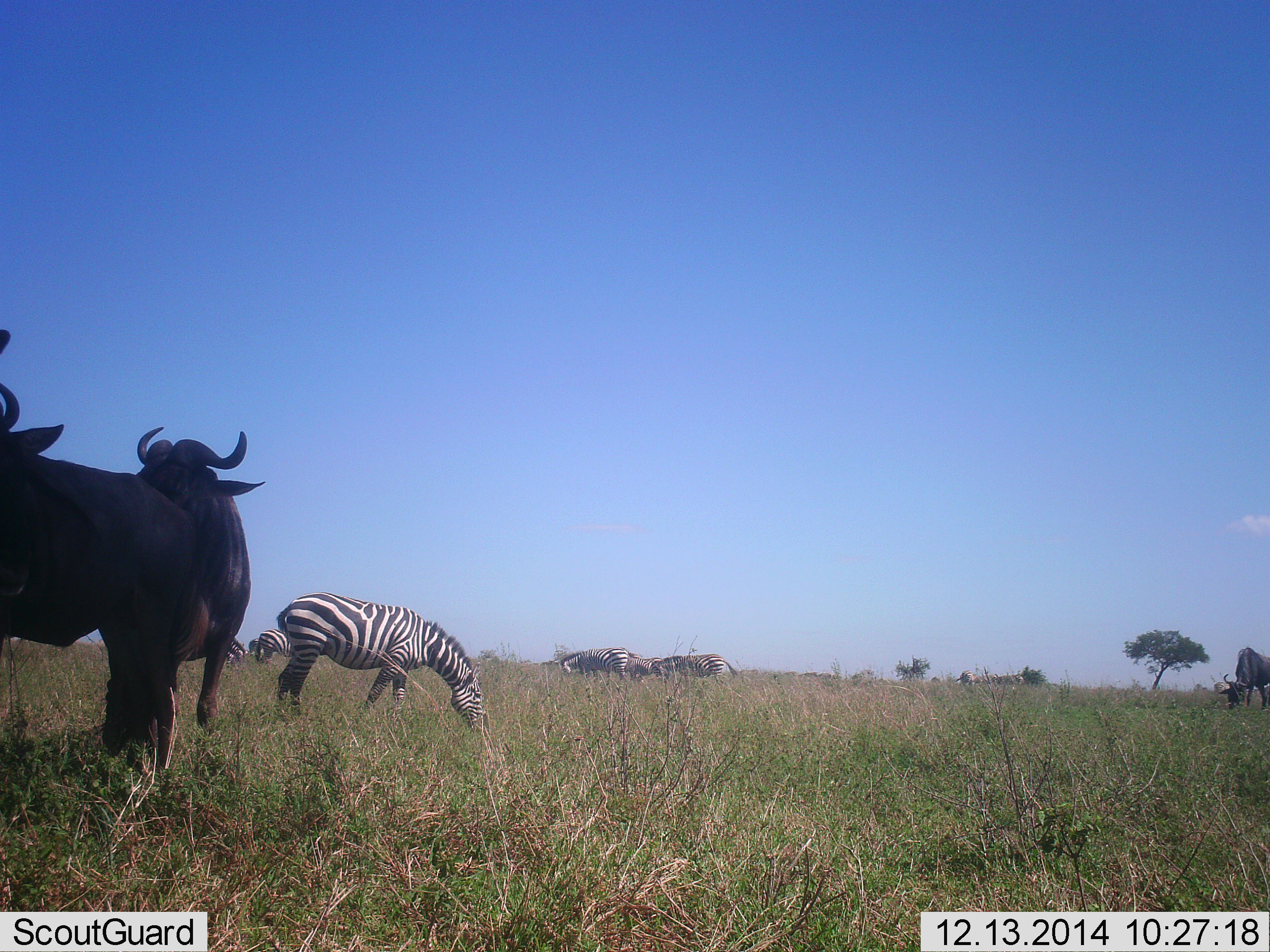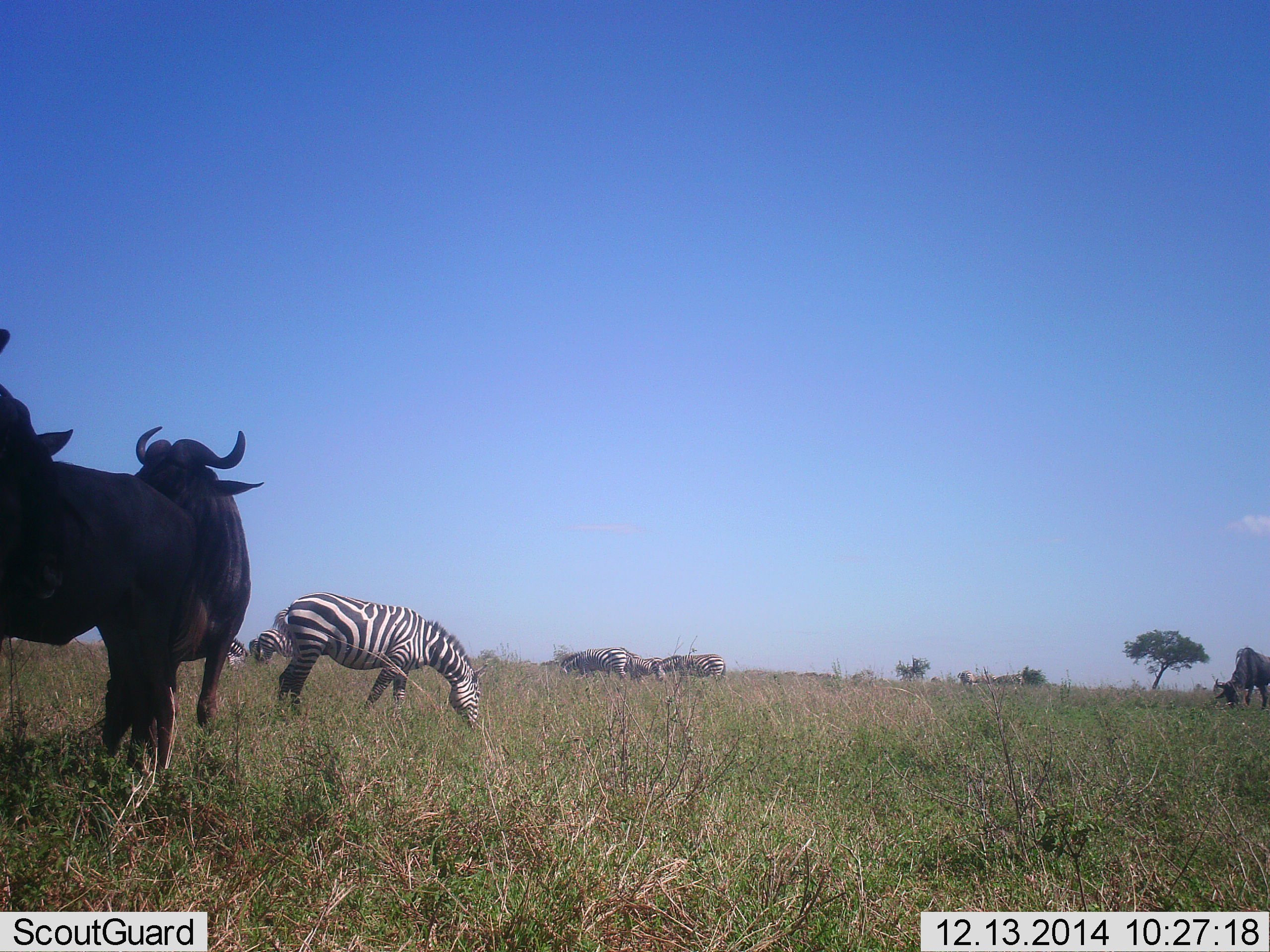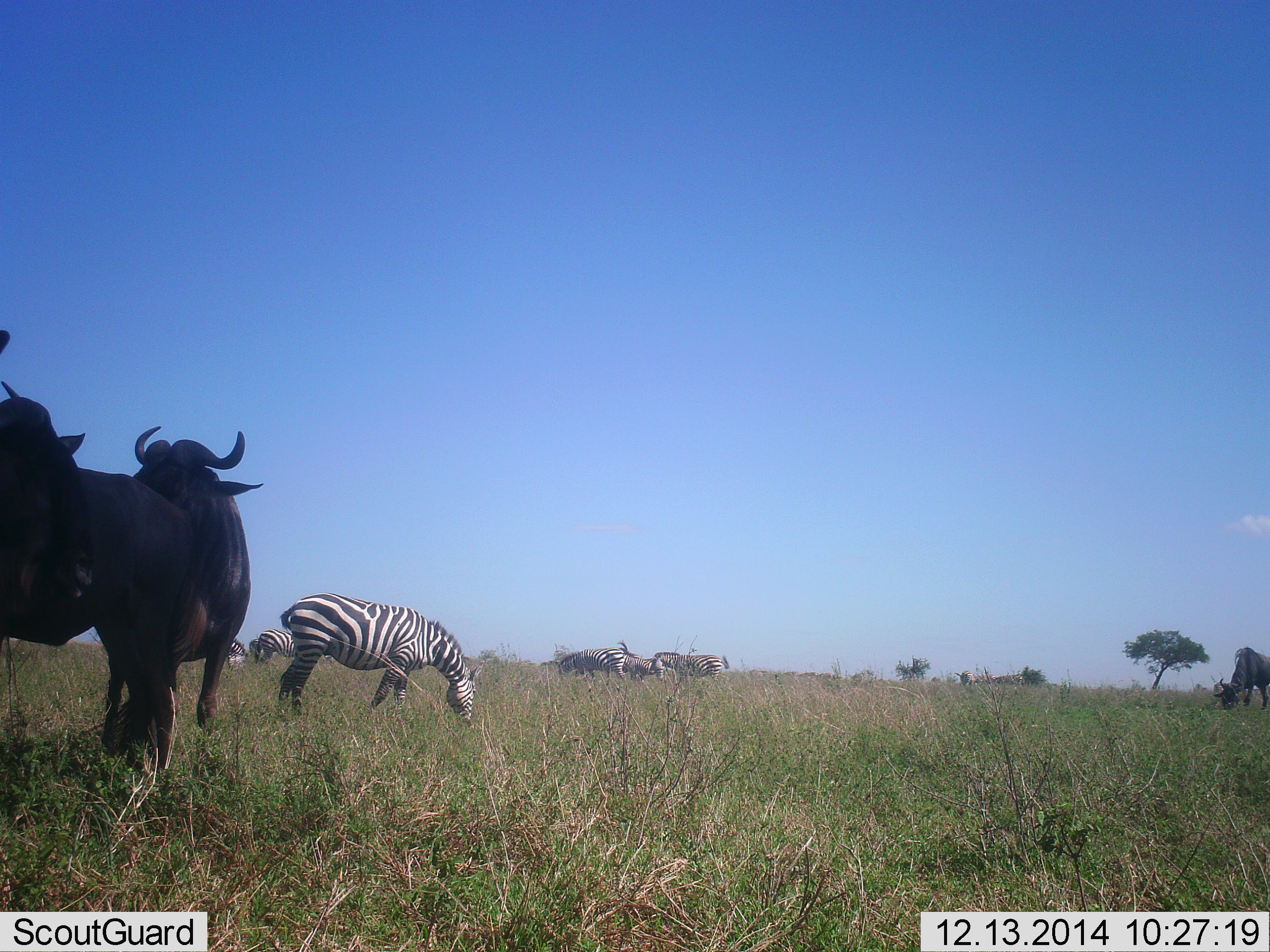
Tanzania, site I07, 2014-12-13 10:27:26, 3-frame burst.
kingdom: Animalia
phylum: Chordata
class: Mammalia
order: Artiodactyla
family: Bovidae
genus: Connochaetes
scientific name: Connochaetes taurinus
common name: blue wildebeest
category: wildebeest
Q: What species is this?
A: Wildebeest (blue wildebeest) (Connochaetes taurinus).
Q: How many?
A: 3.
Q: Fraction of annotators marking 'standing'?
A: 100%.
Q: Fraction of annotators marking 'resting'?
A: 0%.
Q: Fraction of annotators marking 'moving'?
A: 0%.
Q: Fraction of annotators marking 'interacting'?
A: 0%.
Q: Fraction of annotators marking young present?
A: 0%.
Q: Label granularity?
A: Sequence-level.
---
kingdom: Animalia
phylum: Chordata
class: Mammalia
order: Perissodactyla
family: Equidae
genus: Equus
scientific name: Equus quagga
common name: plains zebra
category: zebra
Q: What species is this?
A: Zebra (plains zebra) (Equus quagga).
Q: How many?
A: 6.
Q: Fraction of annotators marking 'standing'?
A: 20%.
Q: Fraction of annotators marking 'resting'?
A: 0%.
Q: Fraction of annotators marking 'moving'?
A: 0%.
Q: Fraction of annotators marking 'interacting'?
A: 0%.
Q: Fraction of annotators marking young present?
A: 0%.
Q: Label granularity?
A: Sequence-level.